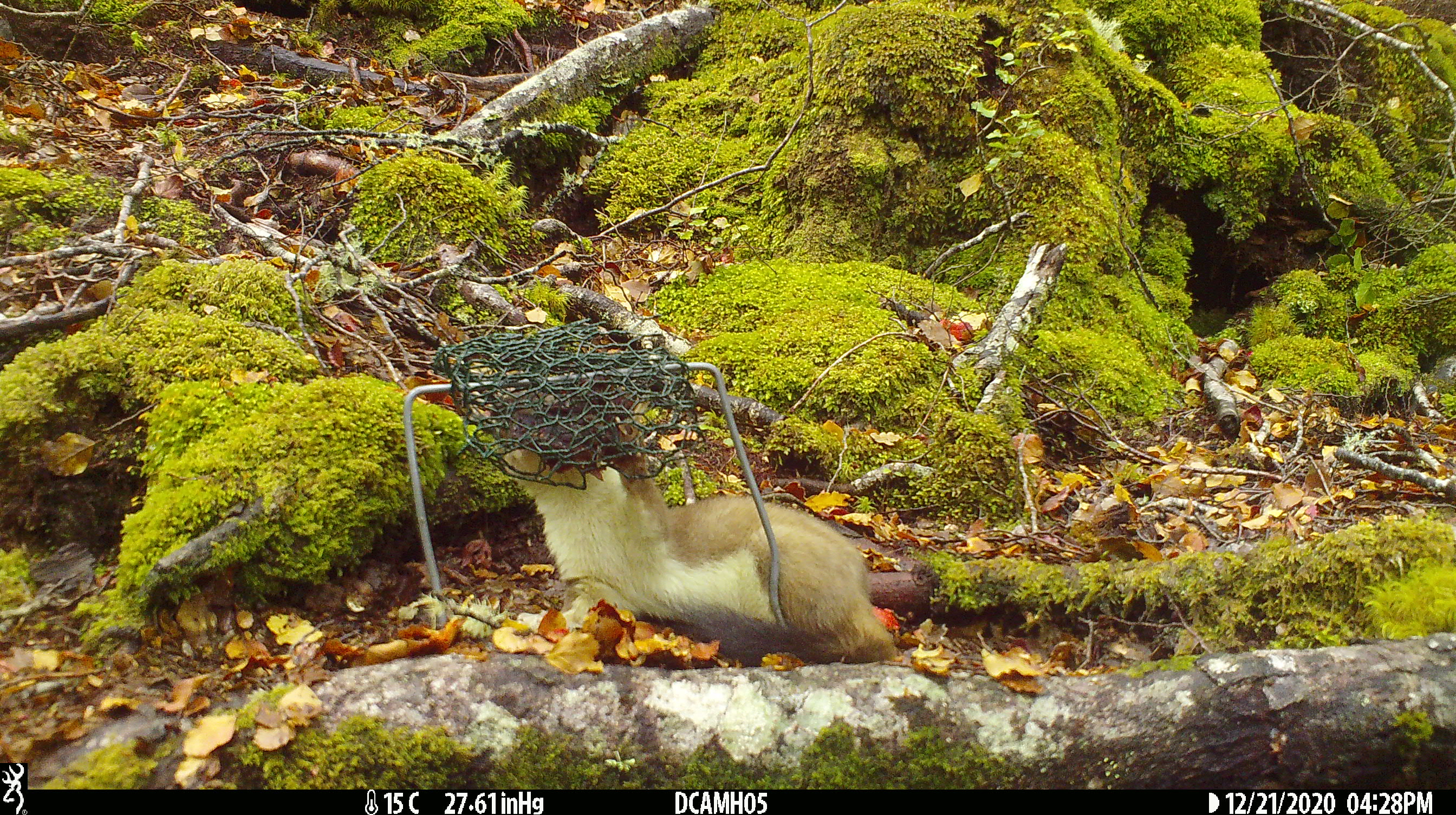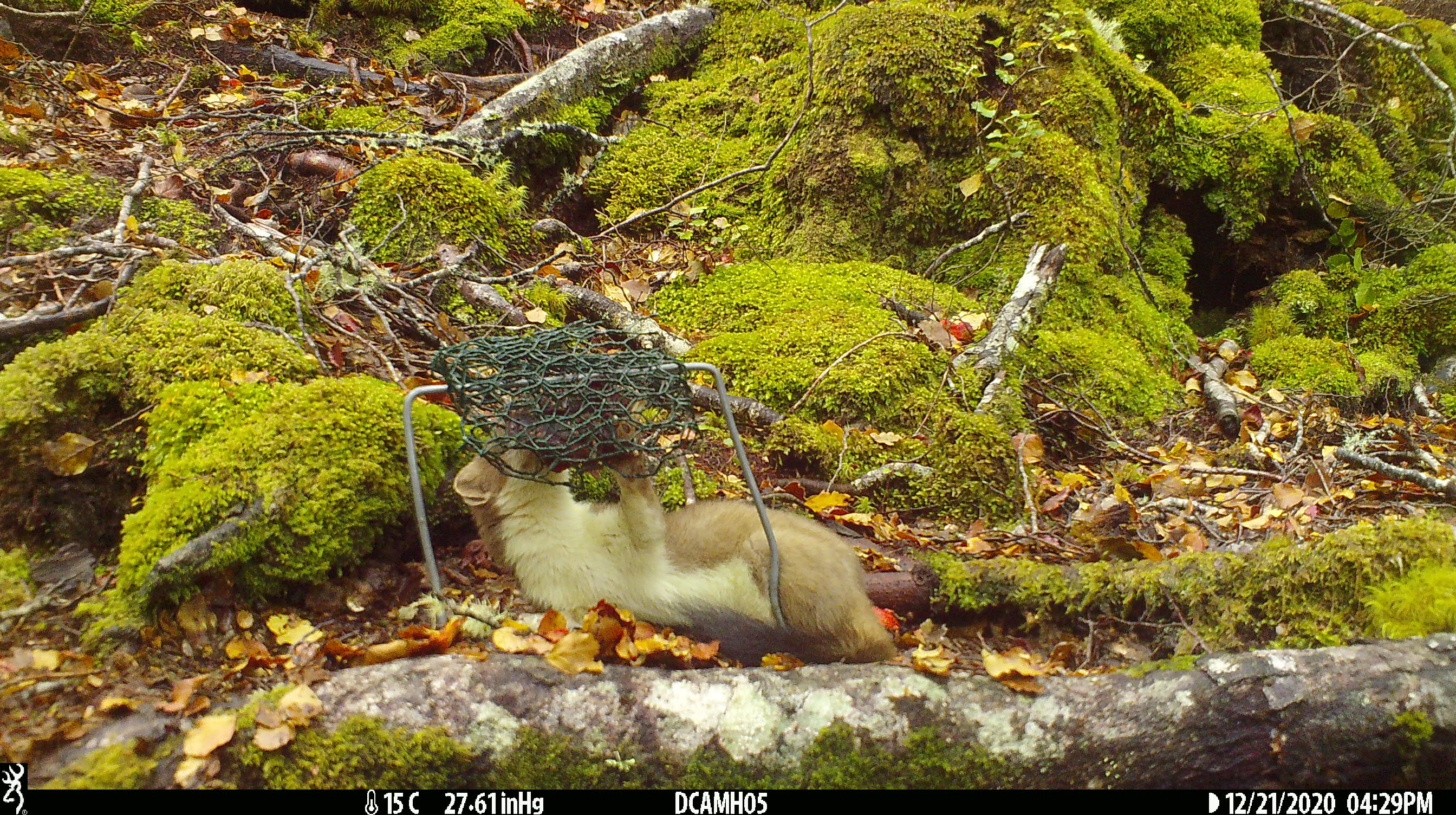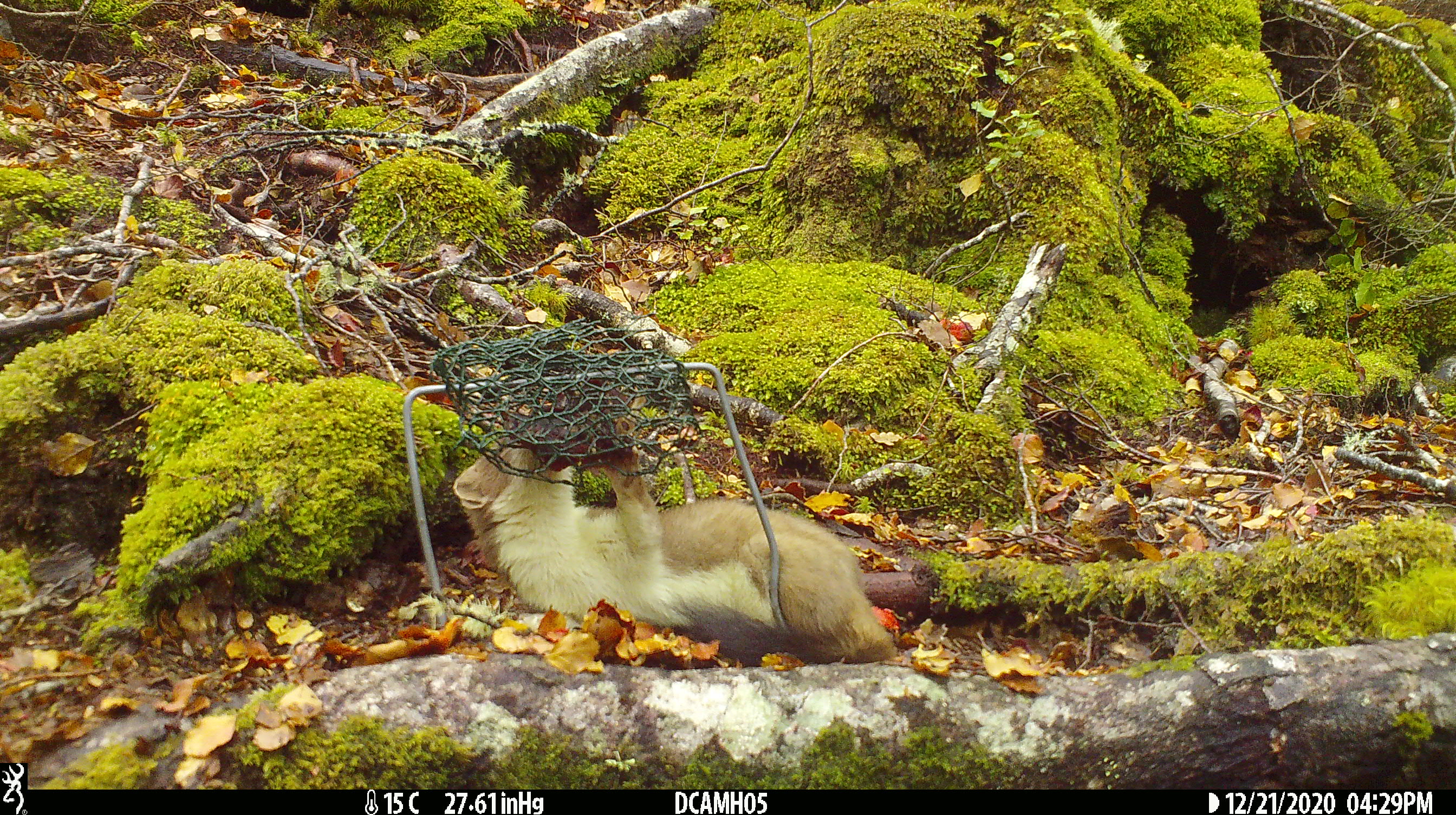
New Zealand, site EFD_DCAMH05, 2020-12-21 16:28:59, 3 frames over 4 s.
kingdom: Animalia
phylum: Chordata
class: Mammalia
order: Carnivora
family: Mustelidae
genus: Mustela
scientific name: Mustela erminea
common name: stoat